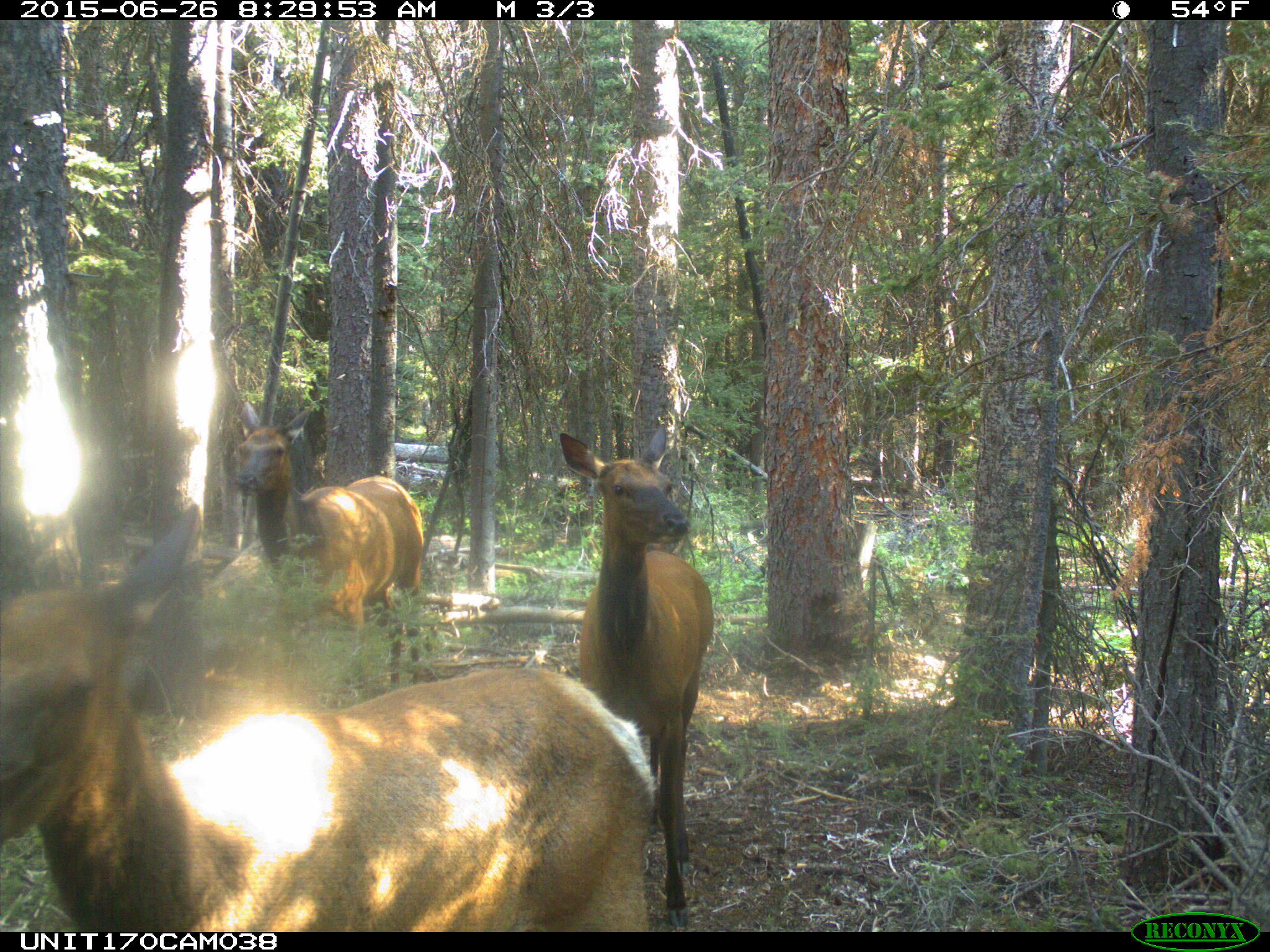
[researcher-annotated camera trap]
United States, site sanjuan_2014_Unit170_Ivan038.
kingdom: Animalia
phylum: Chordata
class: Mammalia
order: Artiodactyla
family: Cervidae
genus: Cervus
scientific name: Cervus elaphus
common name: red deer